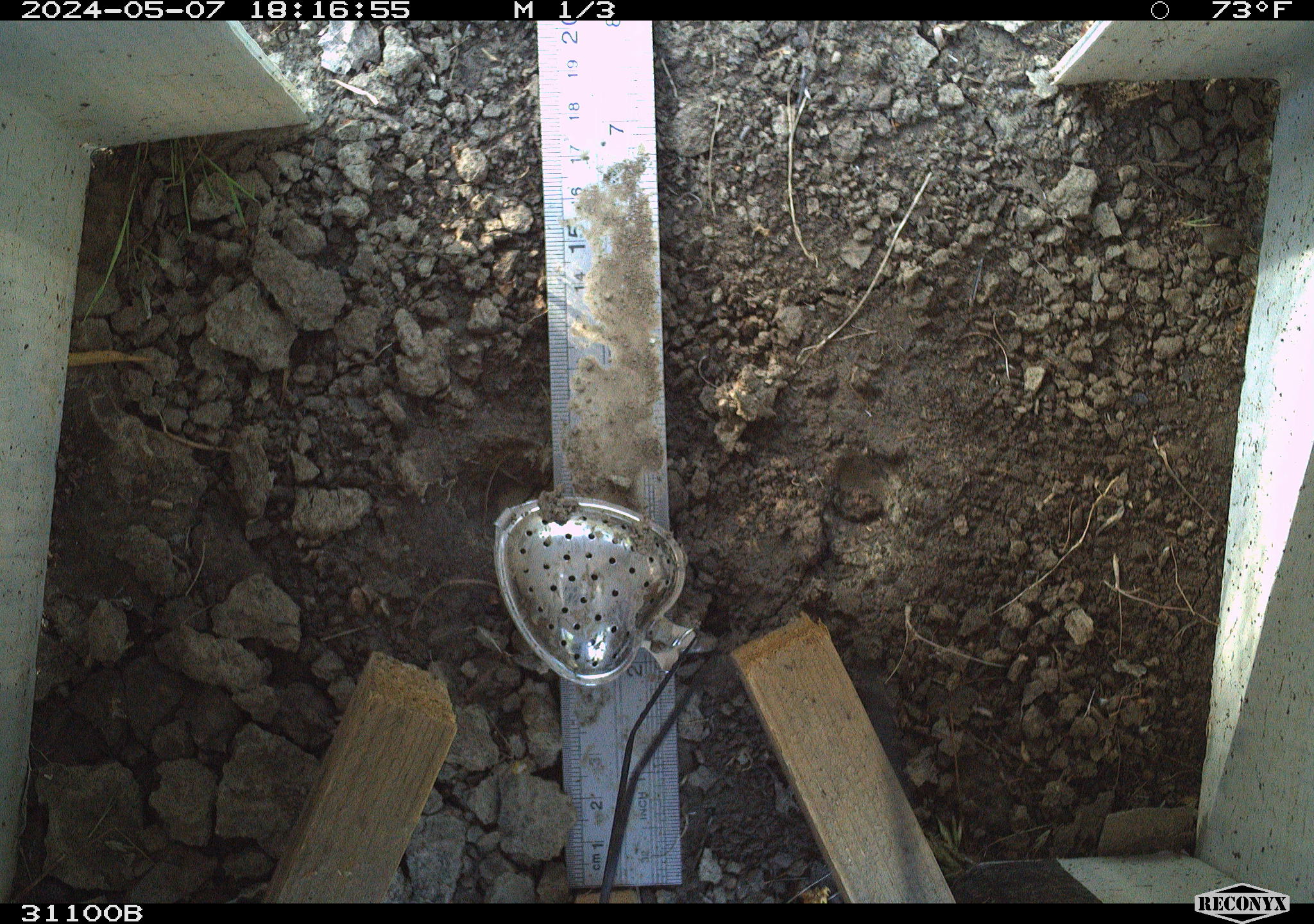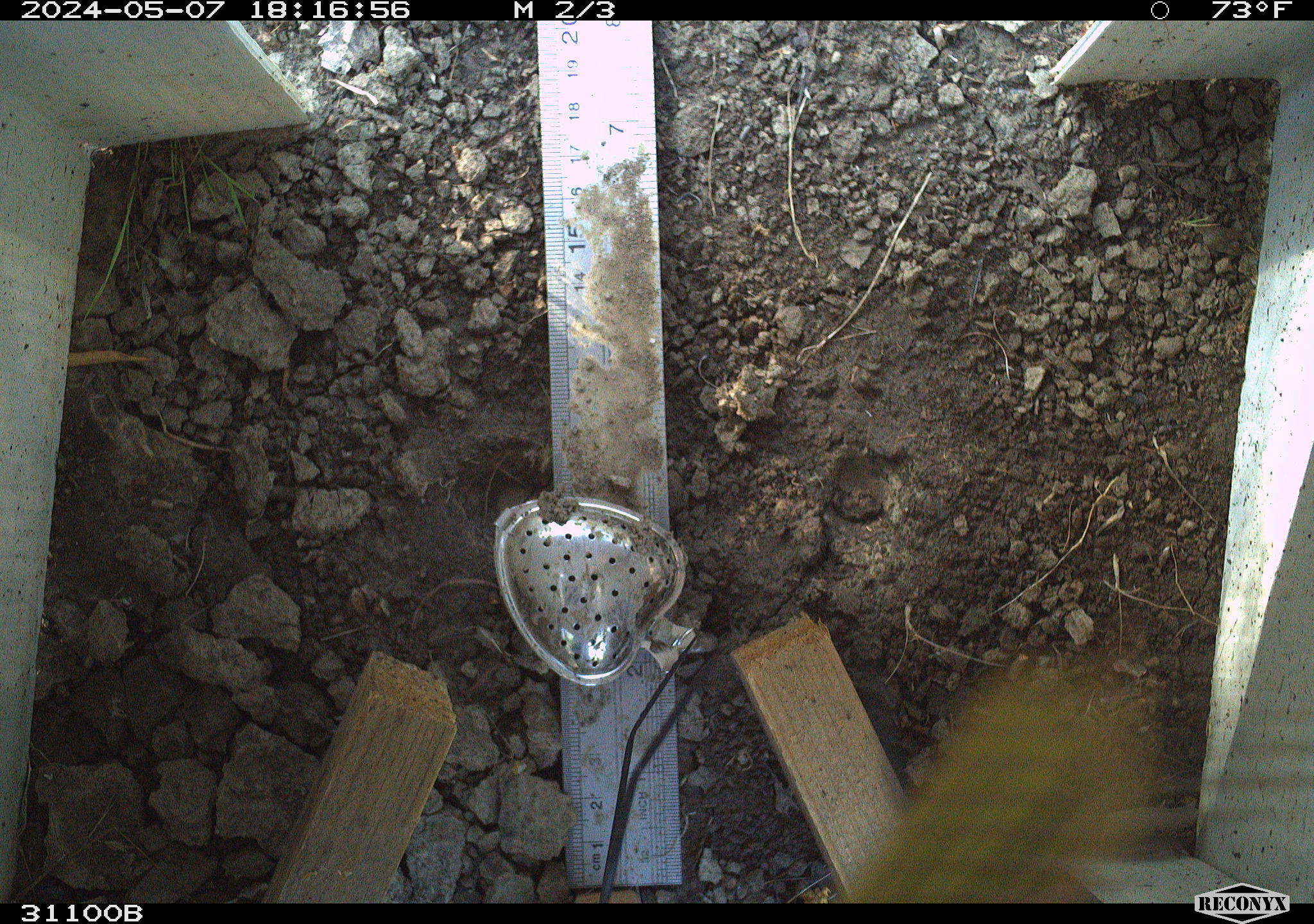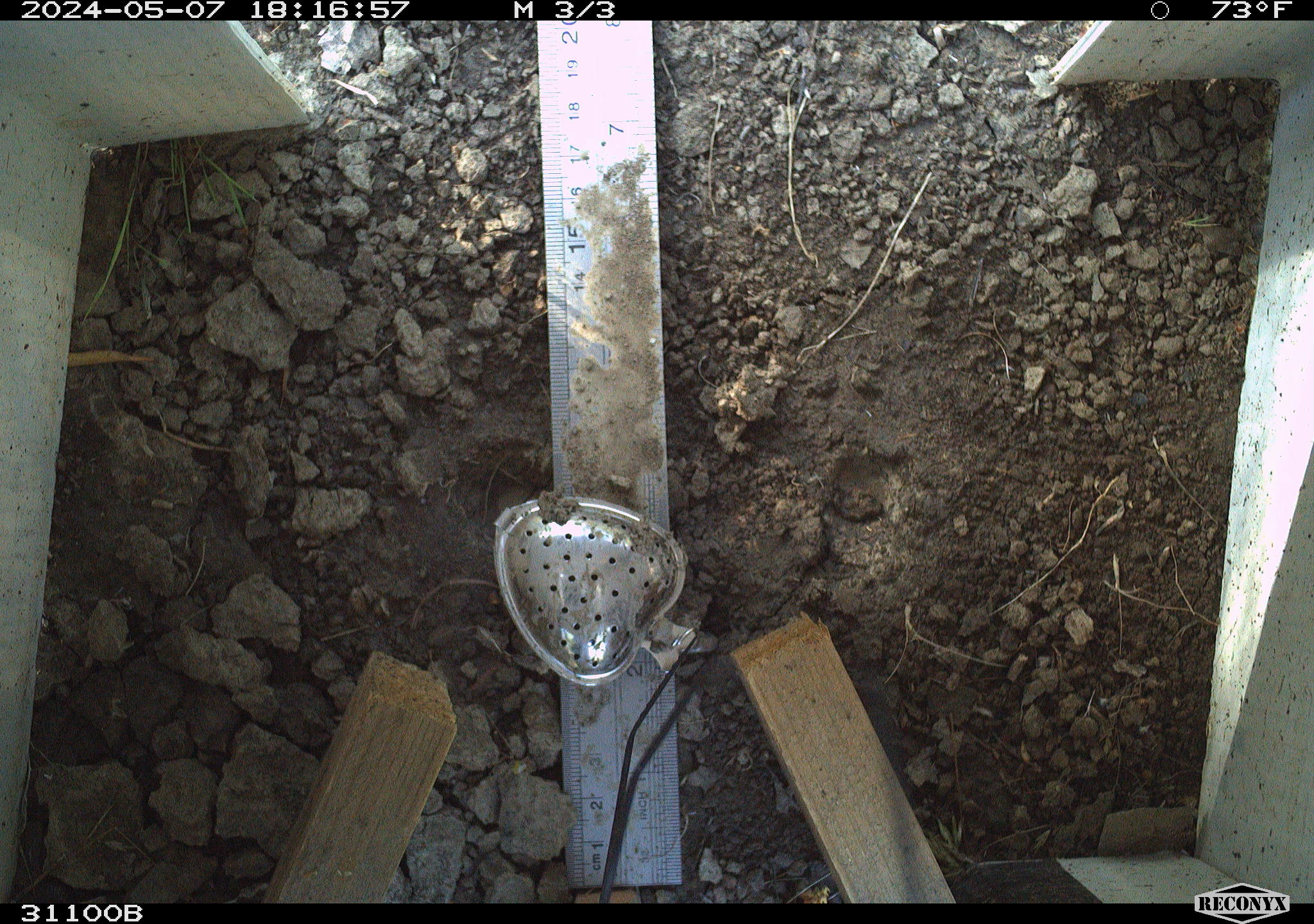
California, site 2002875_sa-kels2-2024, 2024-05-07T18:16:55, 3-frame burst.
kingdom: Animalia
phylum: Arthropoda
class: Insecta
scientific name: Insecta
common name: insect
Insect (Insecta).